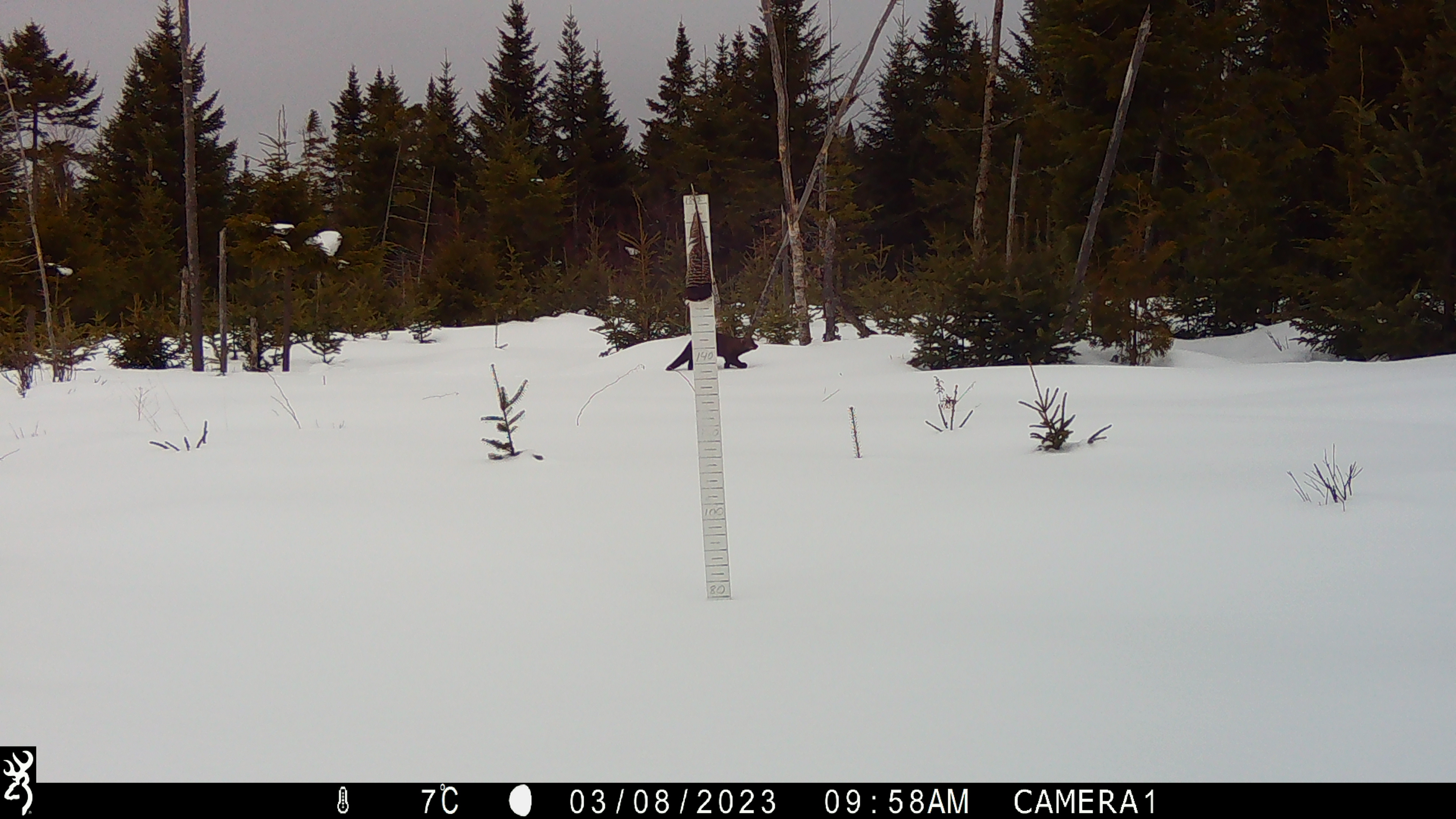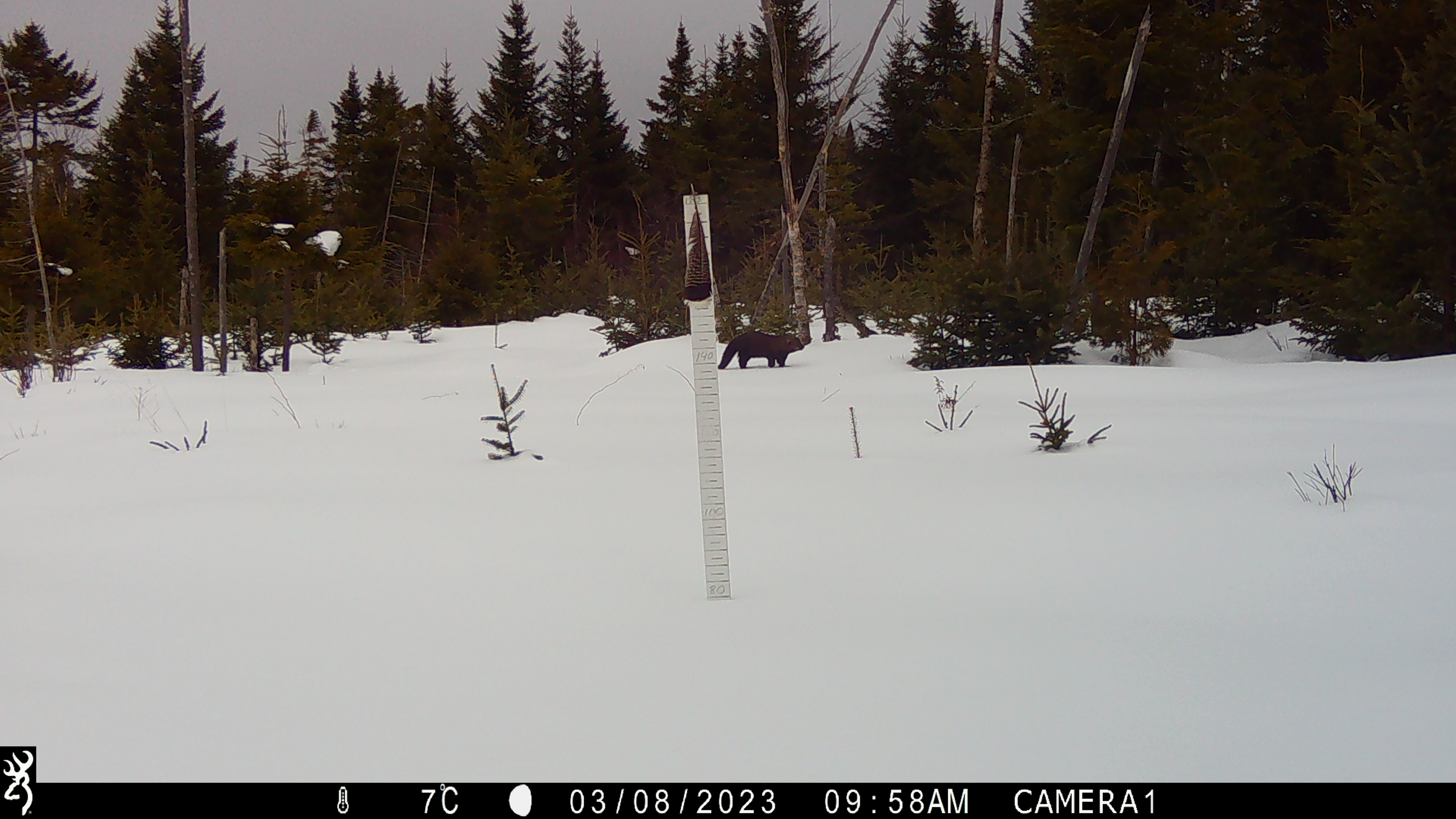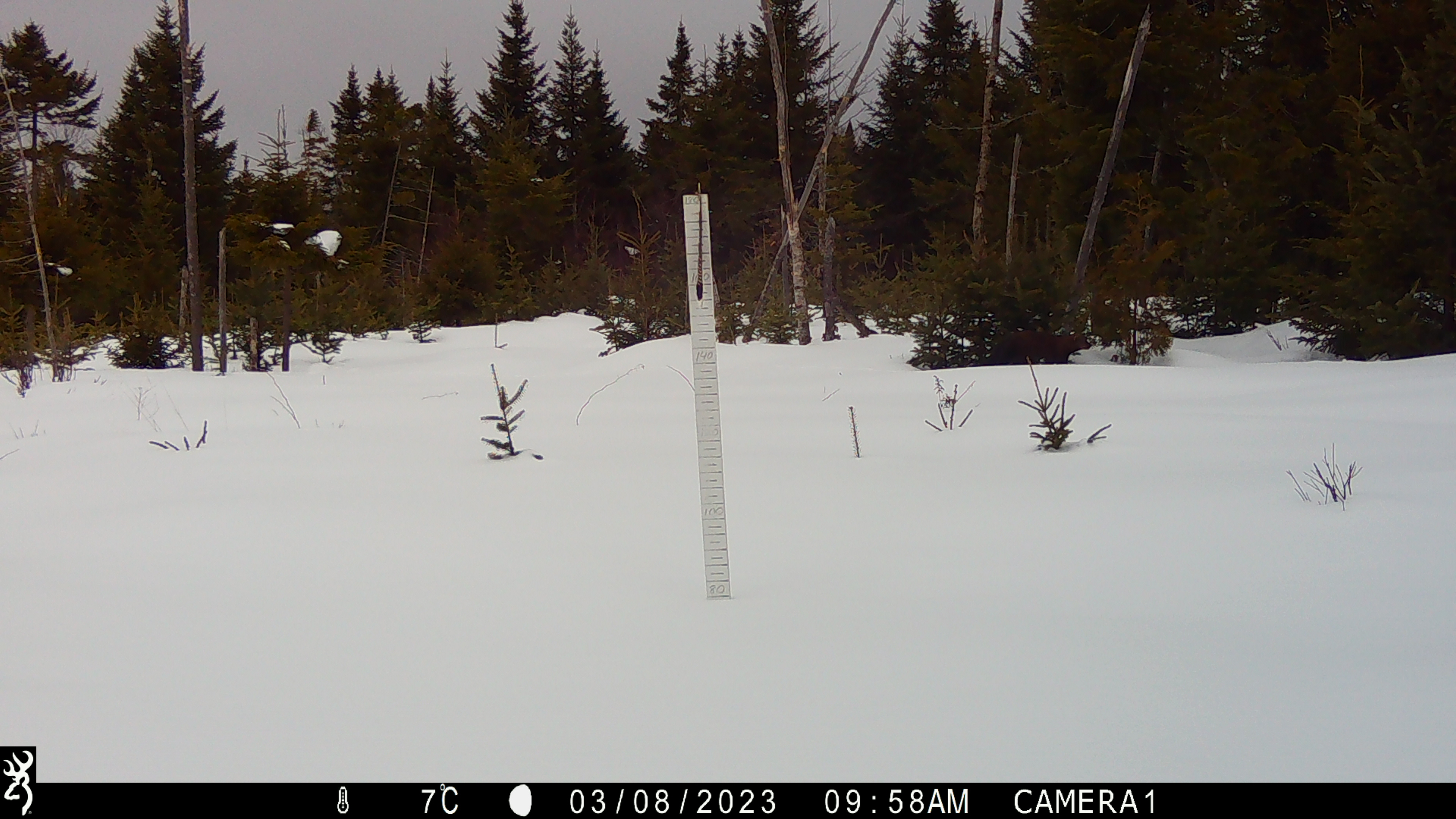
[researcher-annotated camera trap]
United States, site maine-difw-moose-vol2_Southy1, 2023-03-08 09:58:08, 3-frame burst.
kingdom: Animalia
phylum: Chordata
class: Mammalia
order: Carnivora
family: Mustelidae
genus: Pekania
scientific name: Pekania pennanti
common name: fisher